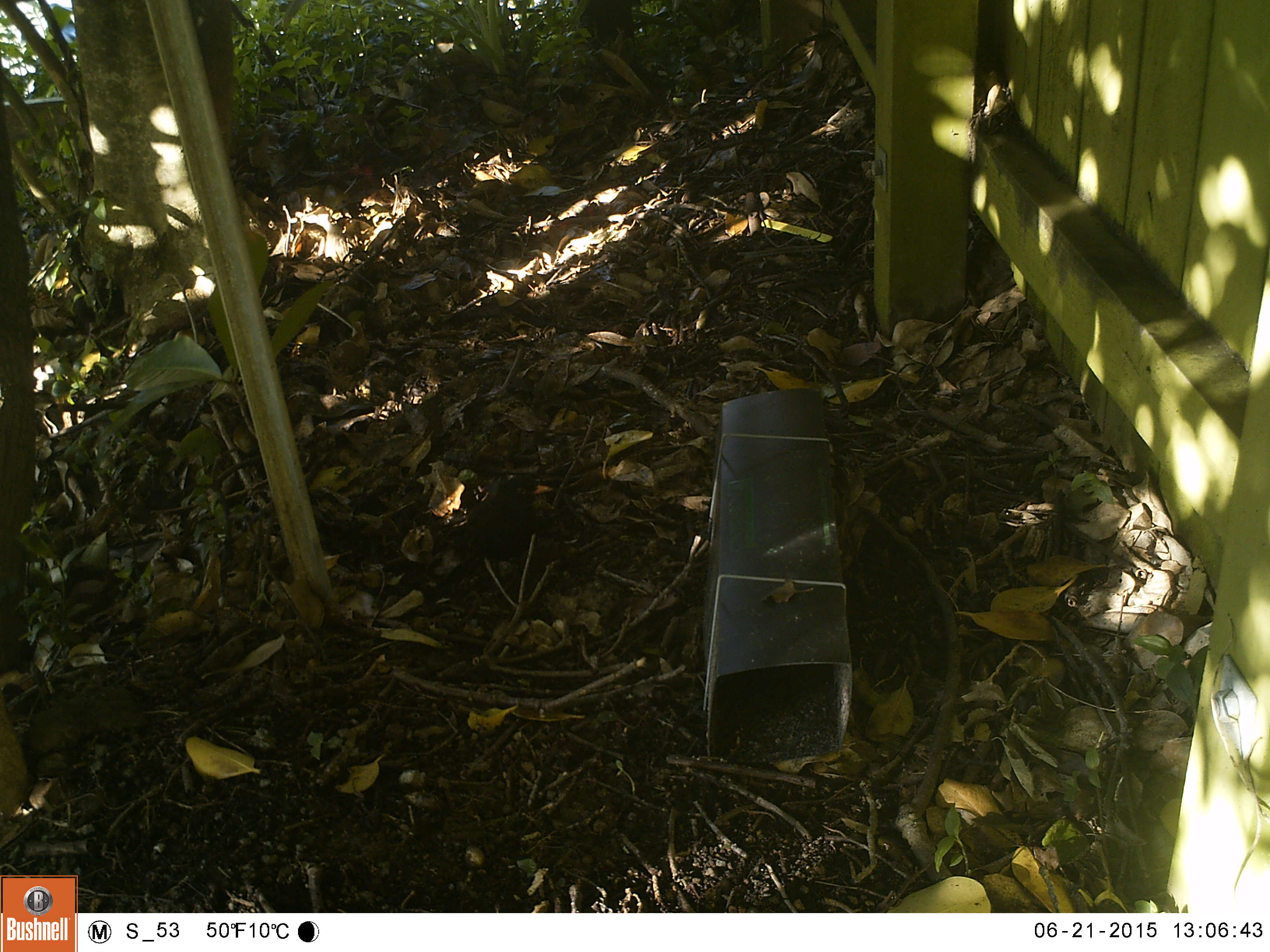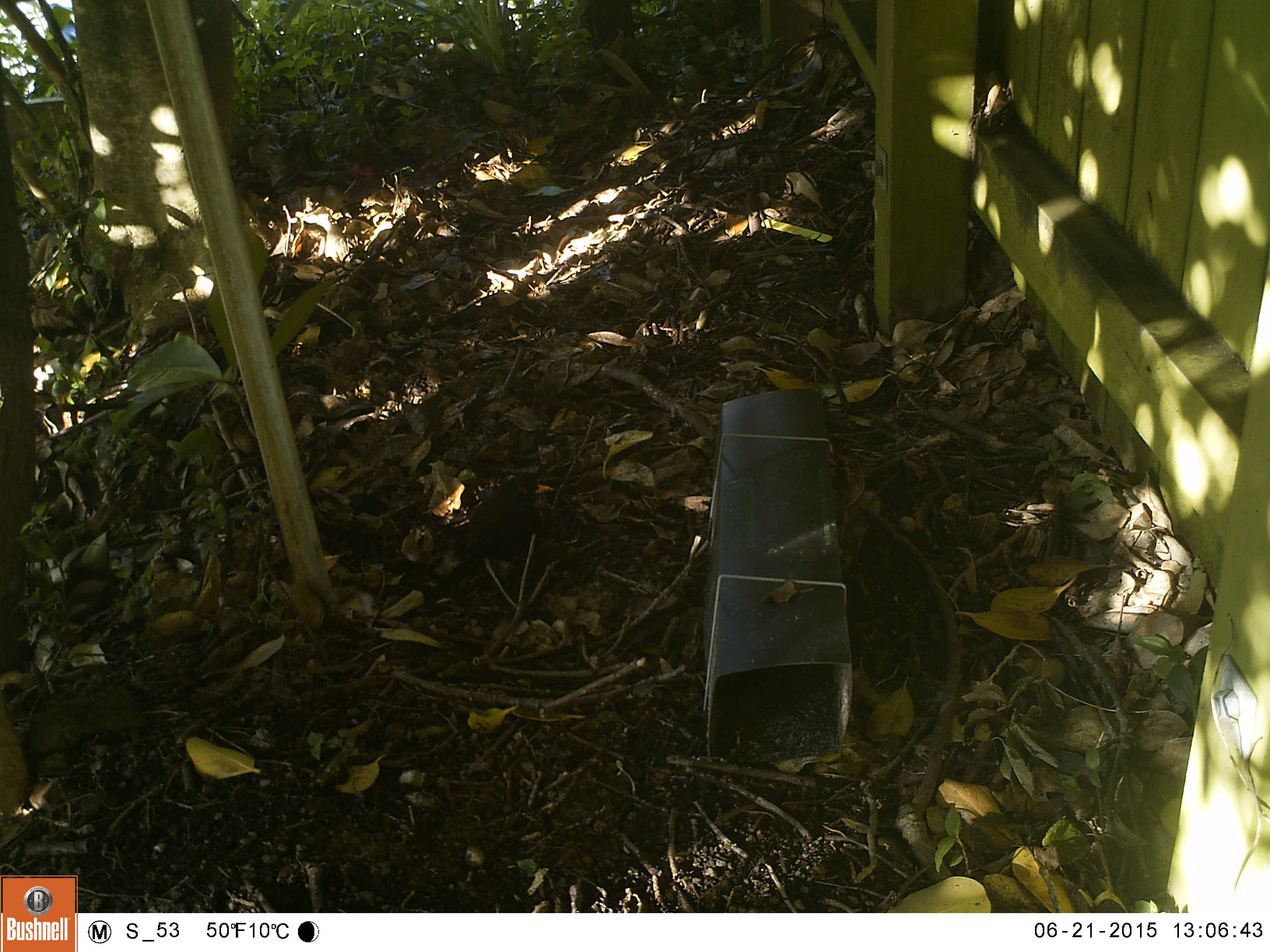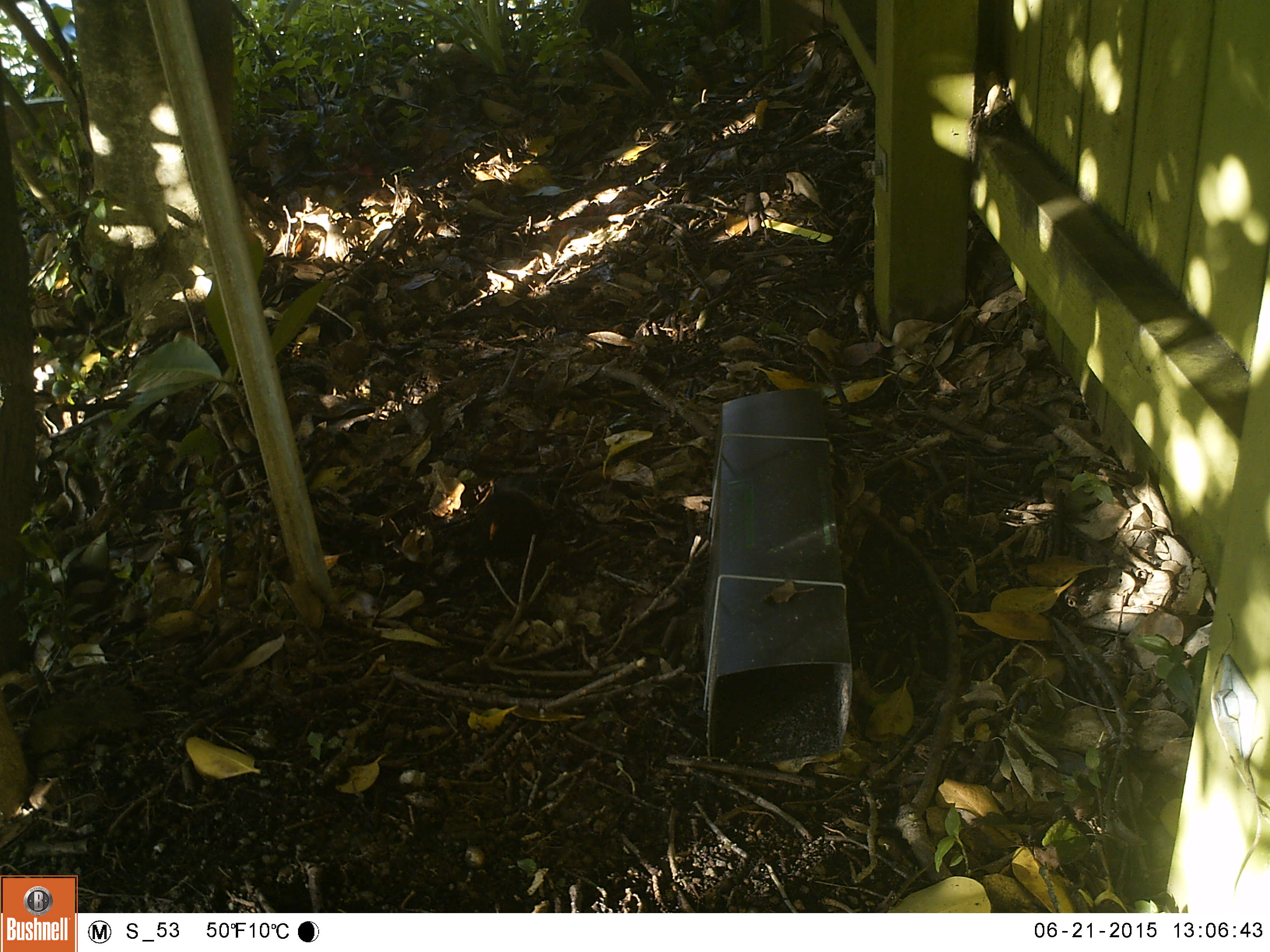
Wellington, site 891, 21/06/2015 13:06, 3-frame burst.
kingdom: Animalia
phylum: Chordata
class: Aves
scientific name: Aves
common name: bird